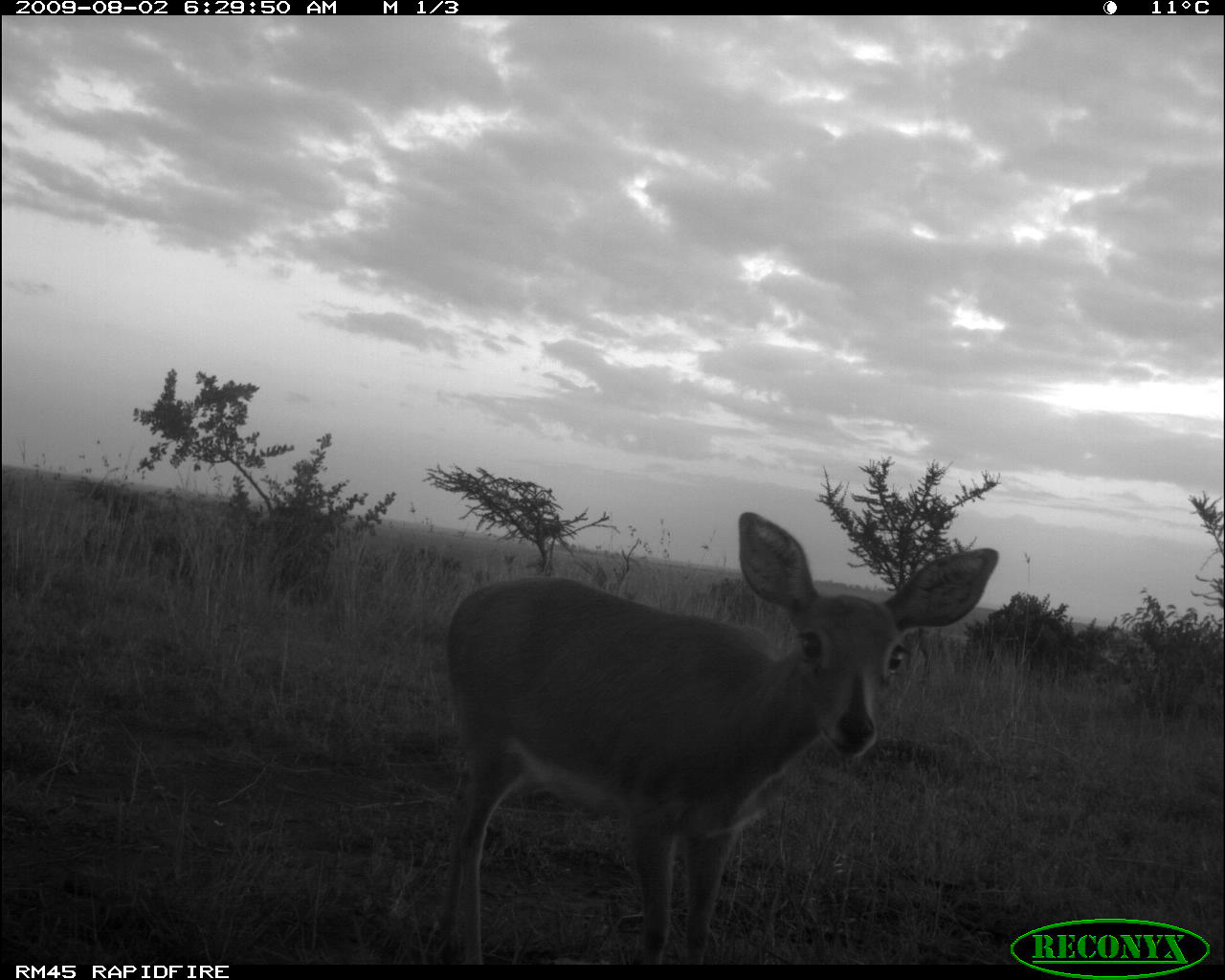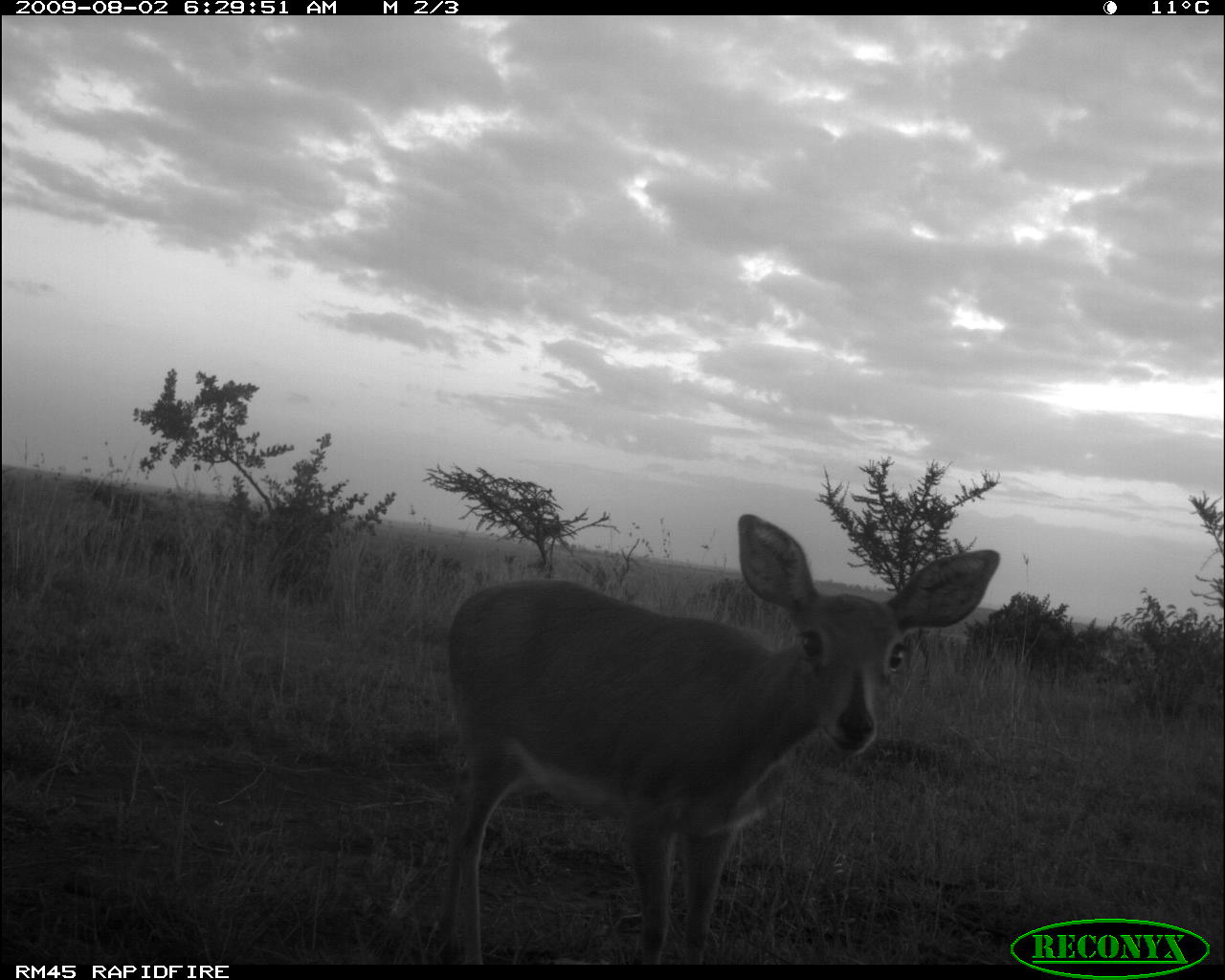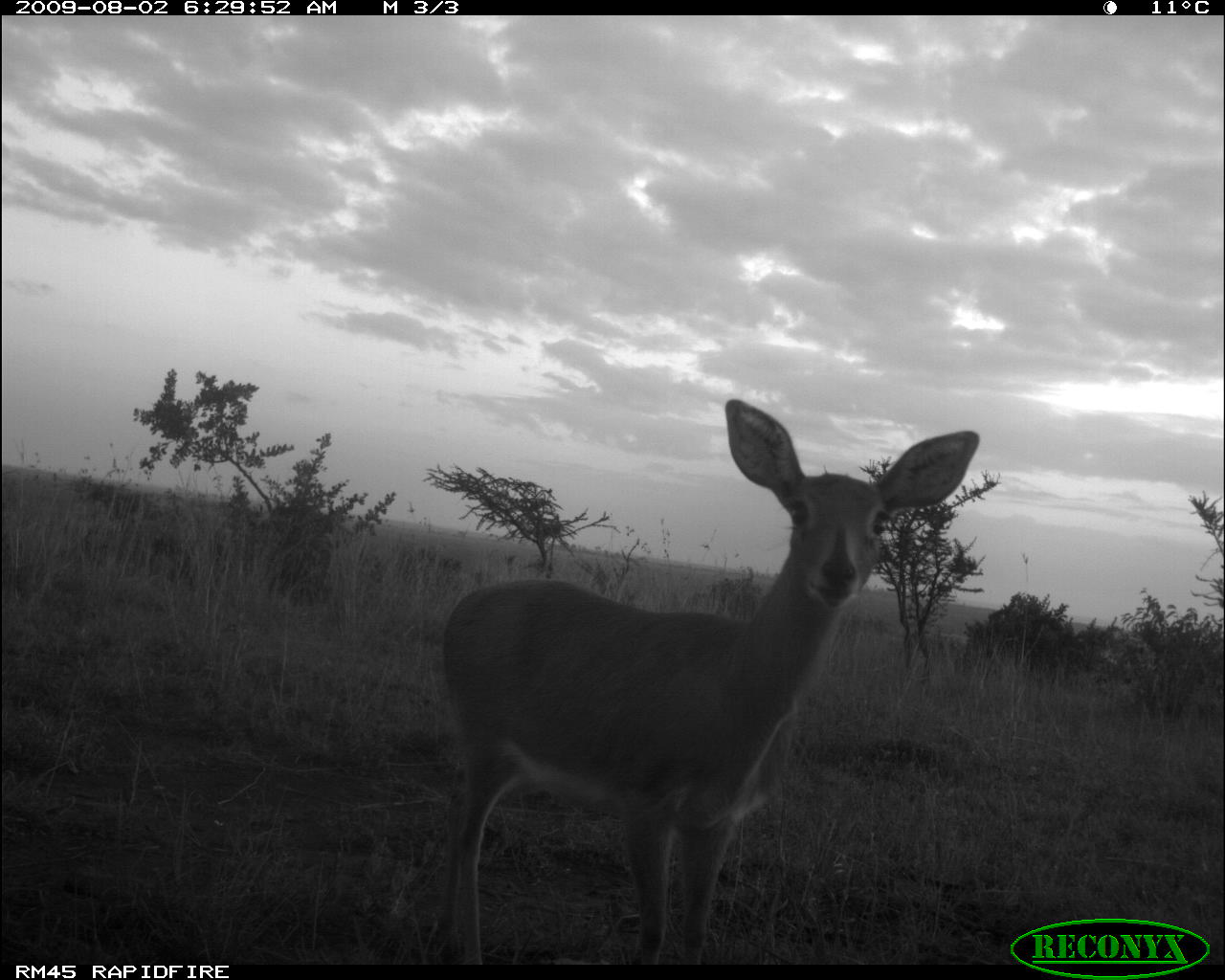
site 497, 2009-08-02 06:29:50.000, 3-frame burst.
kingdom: Animalia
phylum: Chordata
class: Mammalia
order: Artiodactyla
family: Bovidae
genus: Tragelaphus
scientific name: Tragelaphus oryx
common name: eland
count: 1